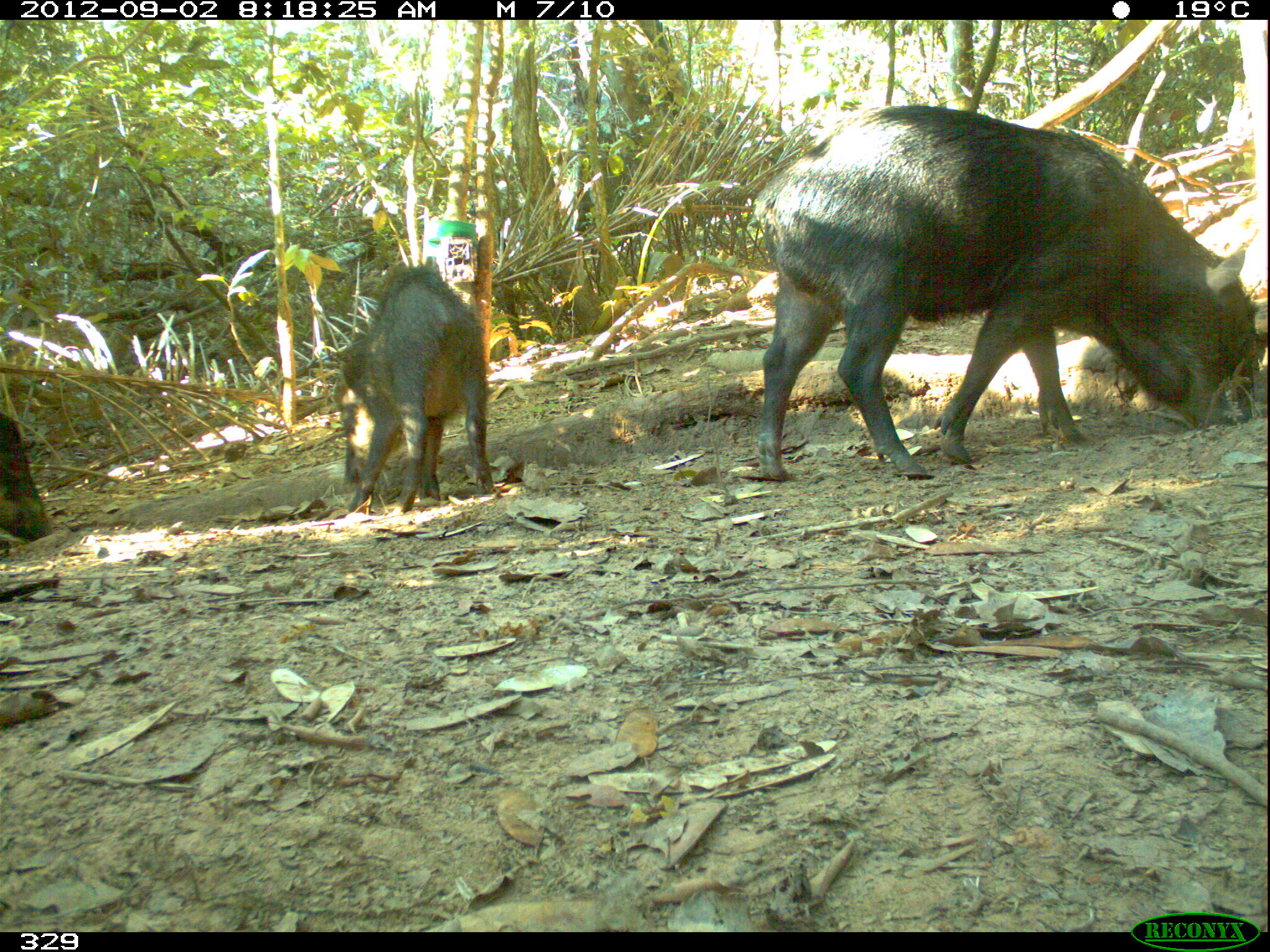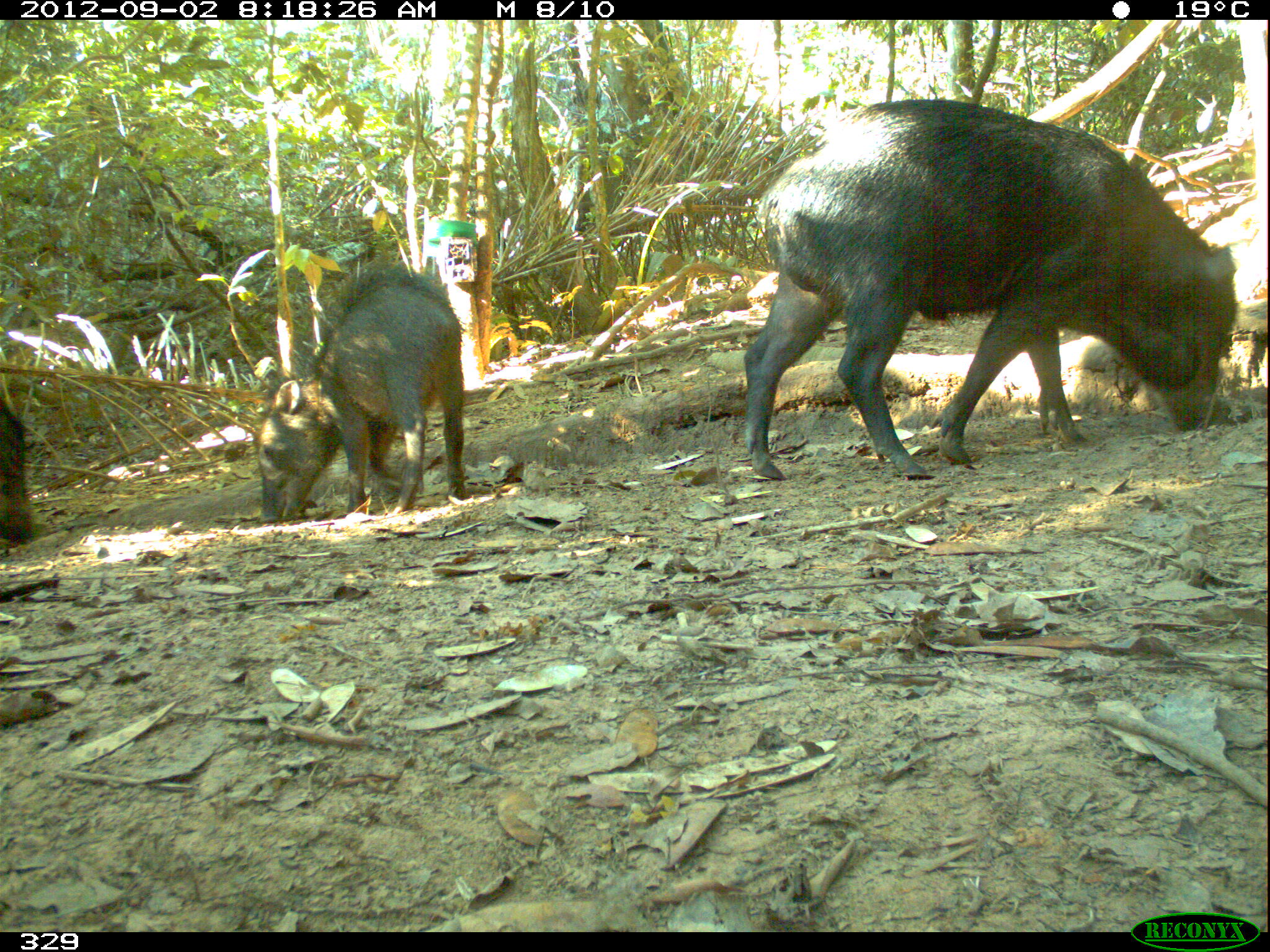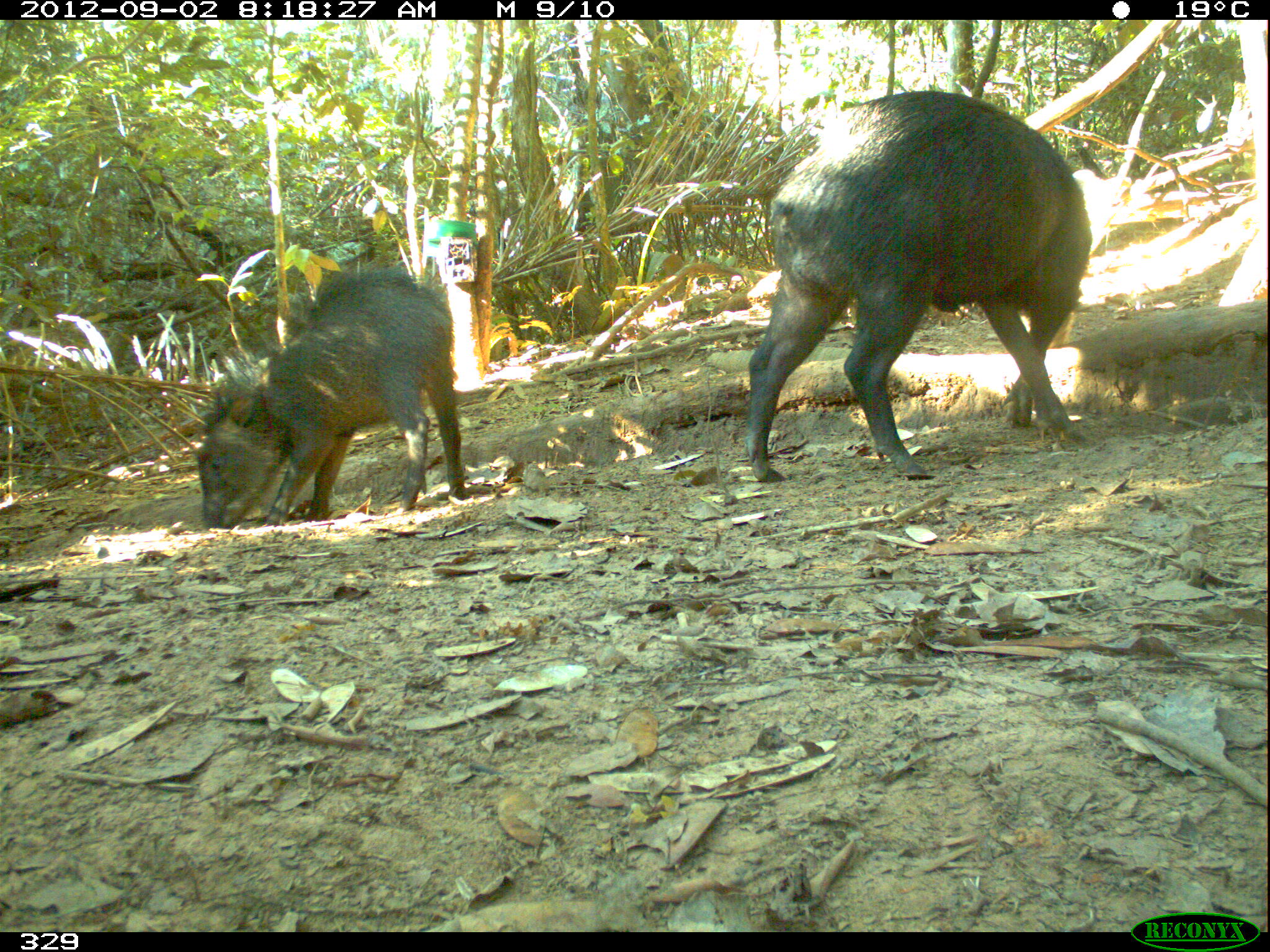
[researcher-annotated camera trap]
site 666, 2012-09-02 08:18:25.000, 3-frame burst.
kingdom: Animalia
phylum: Chordata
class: Mammalia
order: Artiodactyla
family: Tayassuidae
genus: Tayassu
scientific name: Tayassu pecari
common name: white-lipped peccary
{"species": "Tayassu pecari (white-lipped peccary)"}